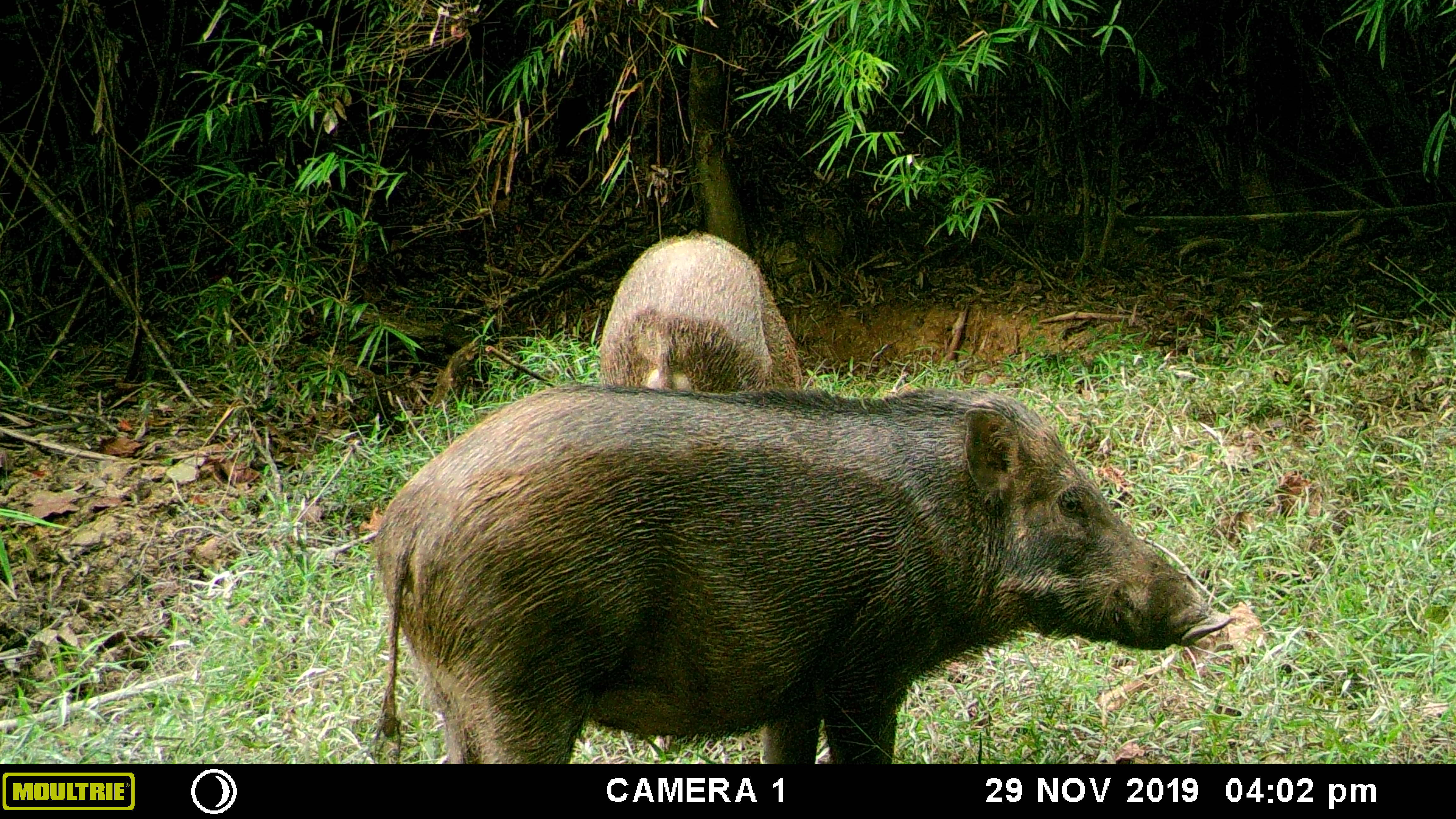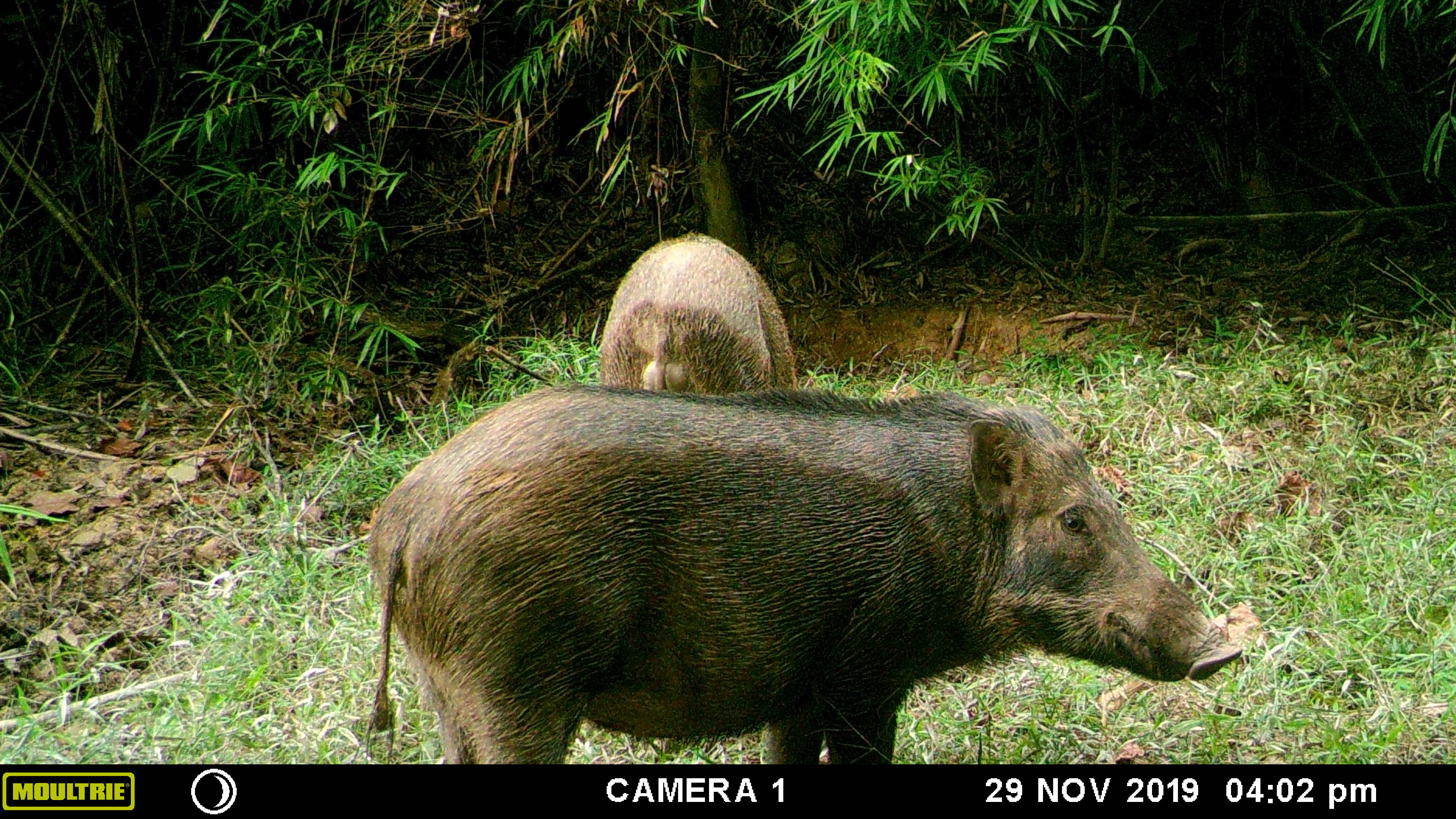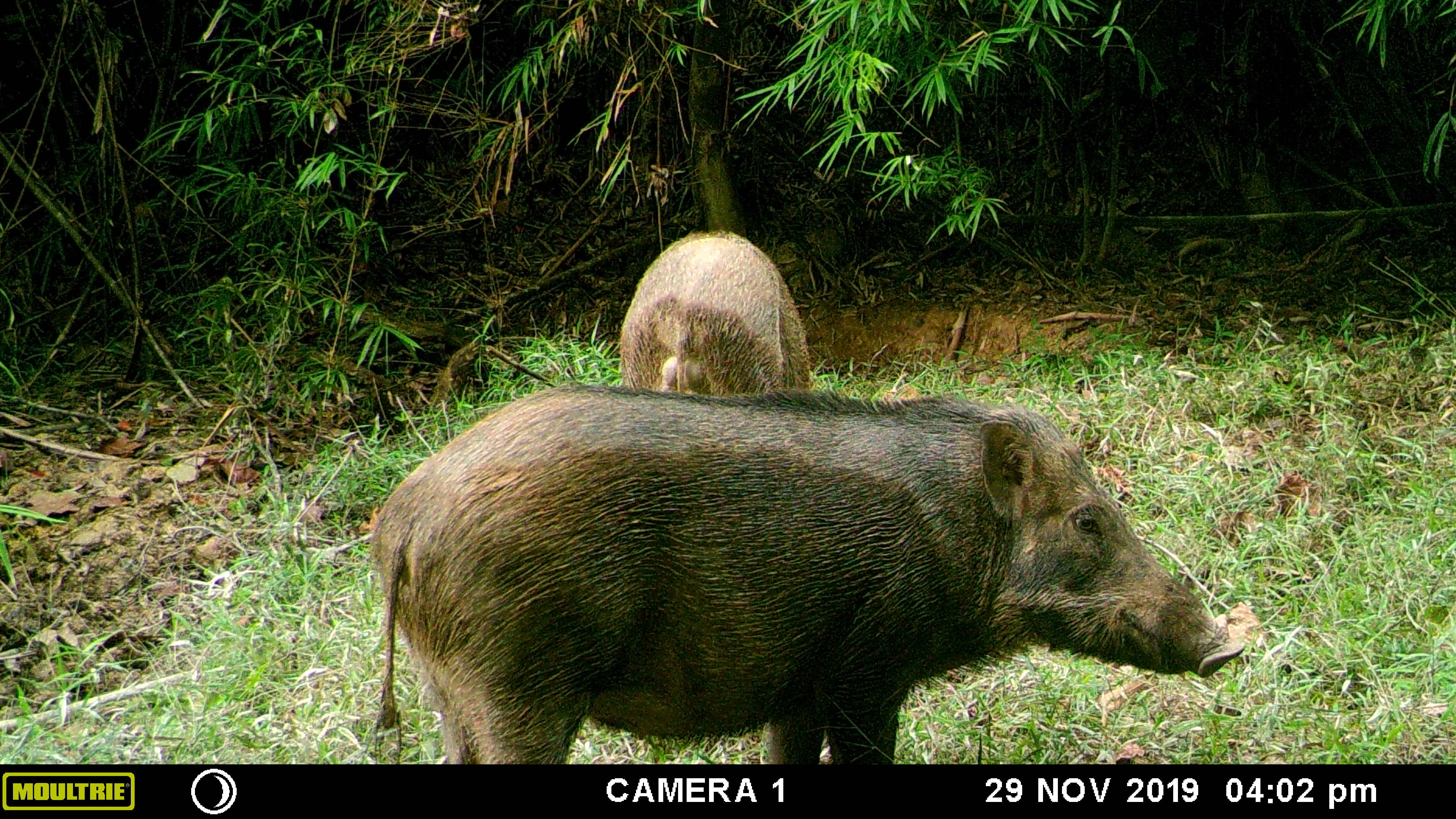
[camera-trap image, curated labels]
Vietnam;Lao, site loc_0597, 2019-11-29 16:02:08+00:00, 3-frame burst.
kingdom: Animalia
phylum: Chordata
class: Mammalia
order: Artiodactyla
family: Suidae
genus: Sus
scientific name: Sus scrofa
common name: eurasian wild pig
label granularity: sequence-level